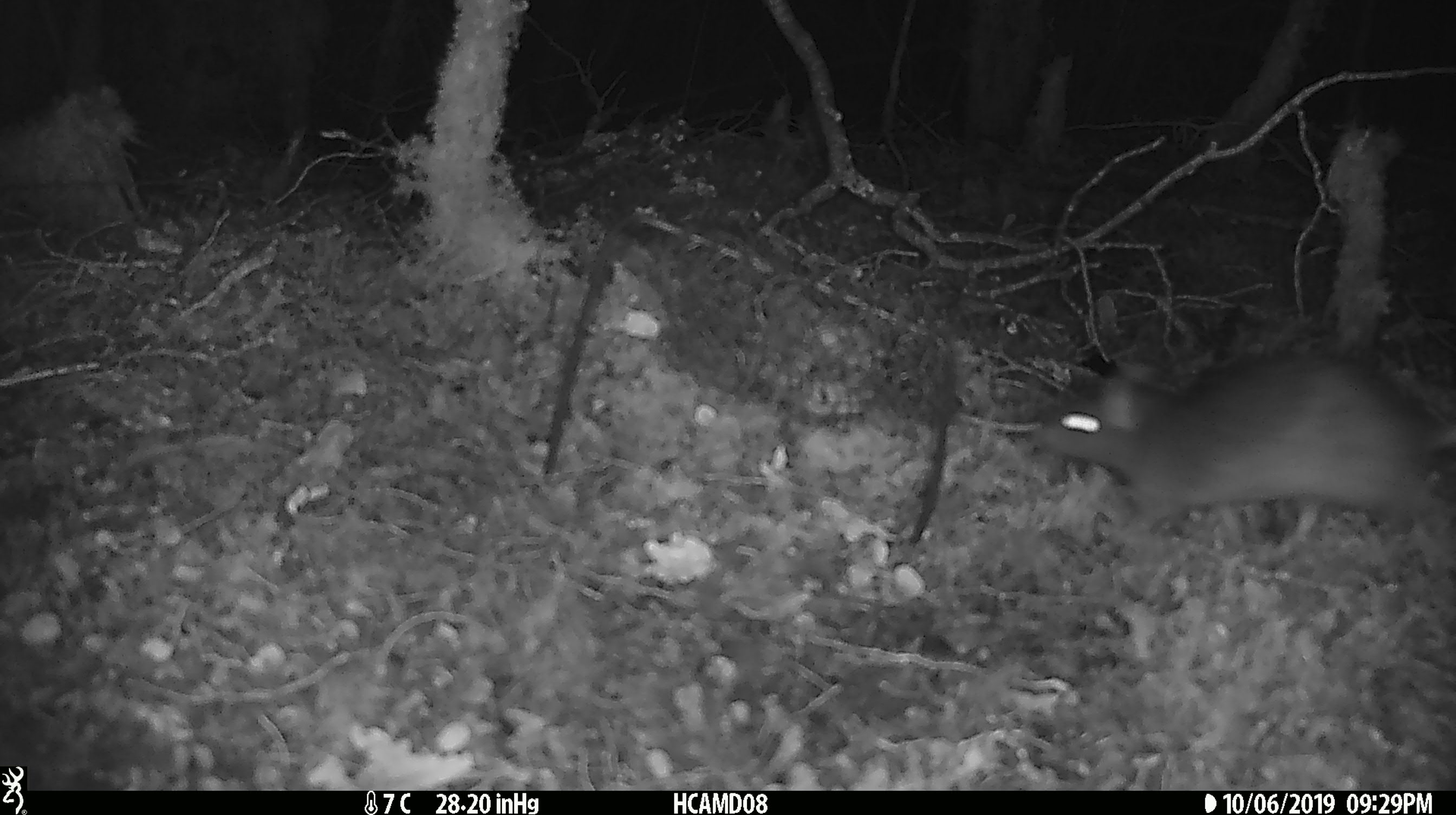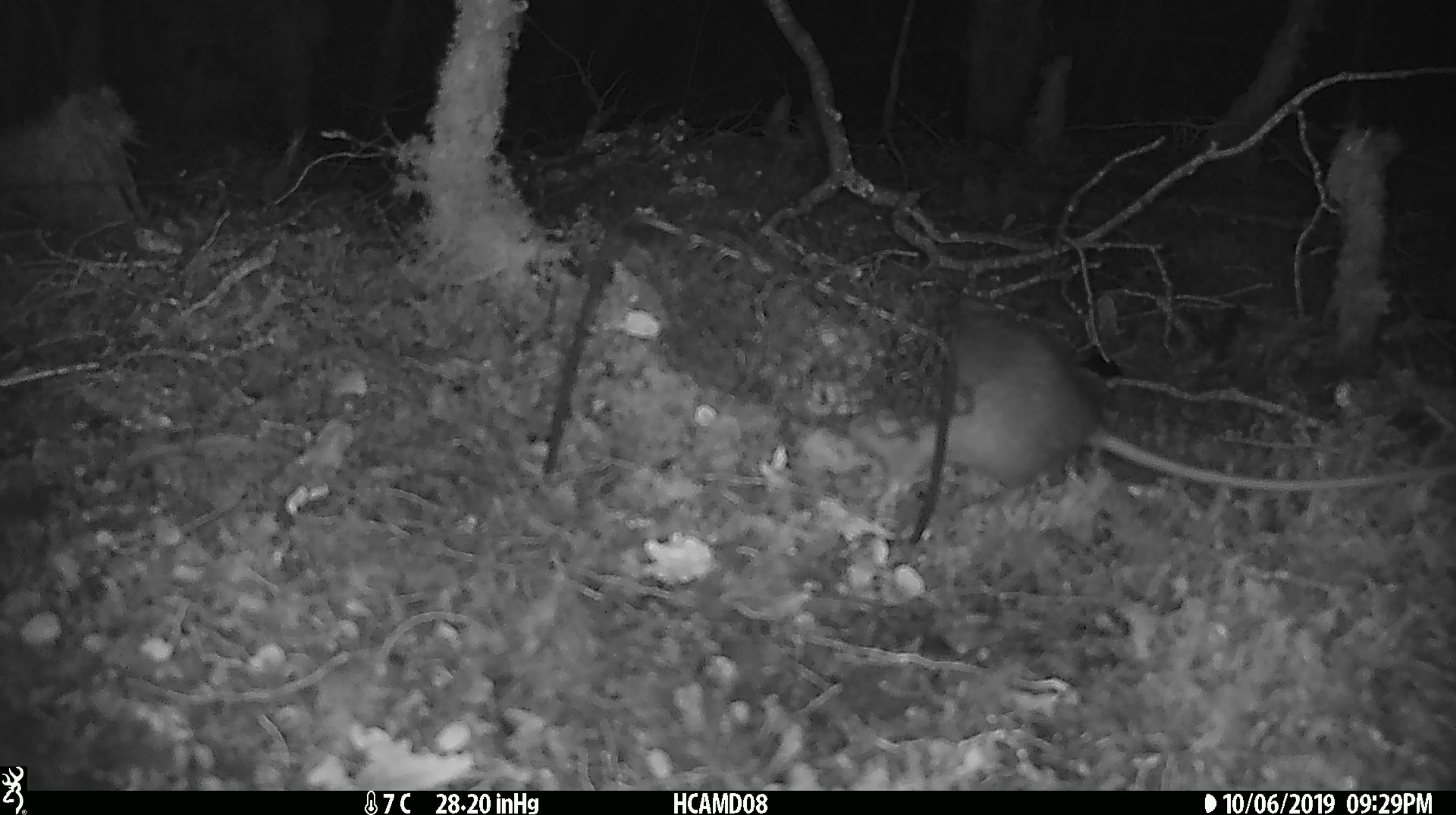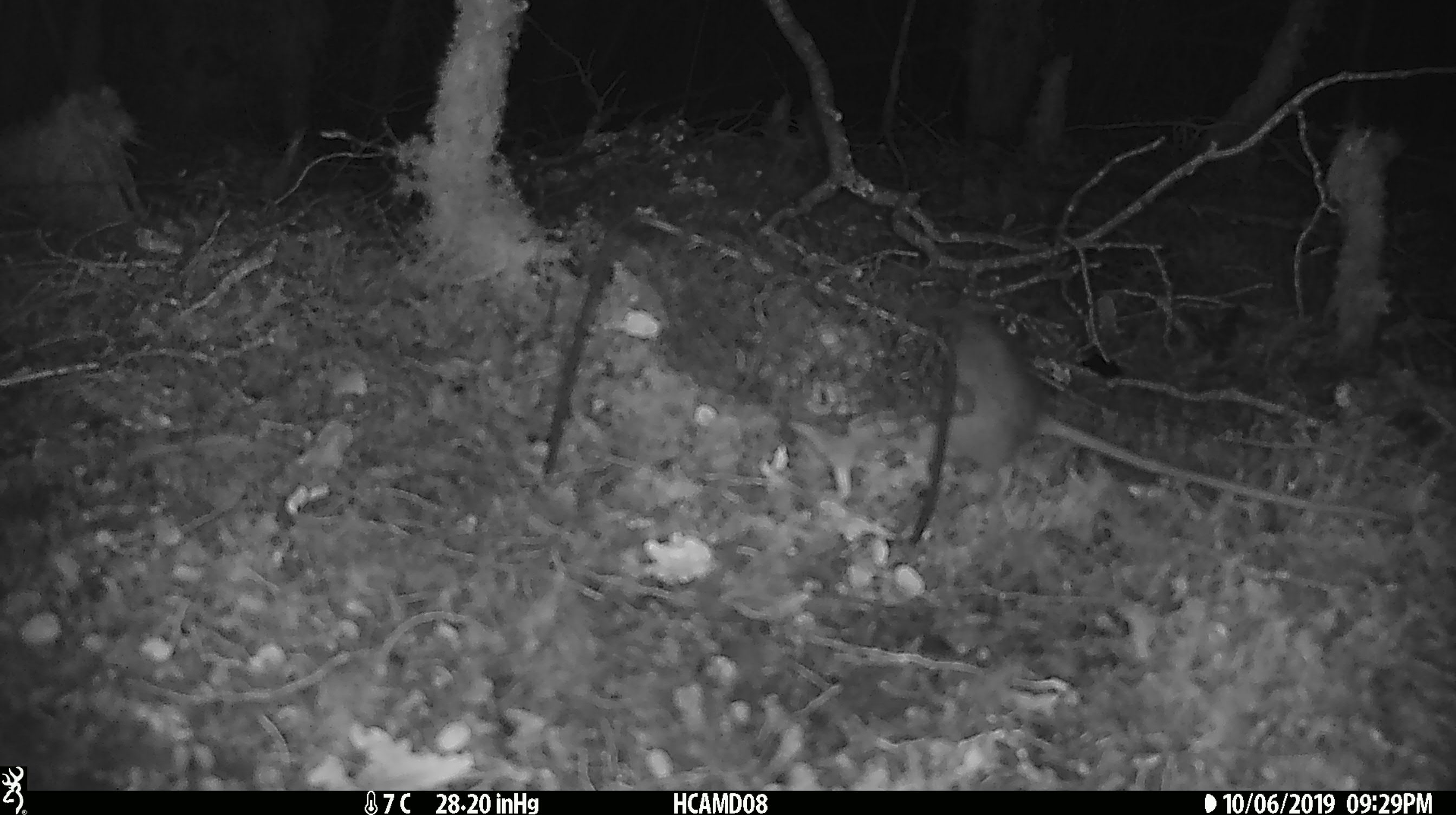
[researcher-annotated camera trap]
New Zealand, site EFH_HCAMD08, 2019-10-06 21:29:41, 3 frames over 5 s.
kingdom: Animalia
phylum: Chordata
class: Mammalia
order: Rodentia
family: Muridae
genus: Rattus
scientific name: Rattus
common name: rat